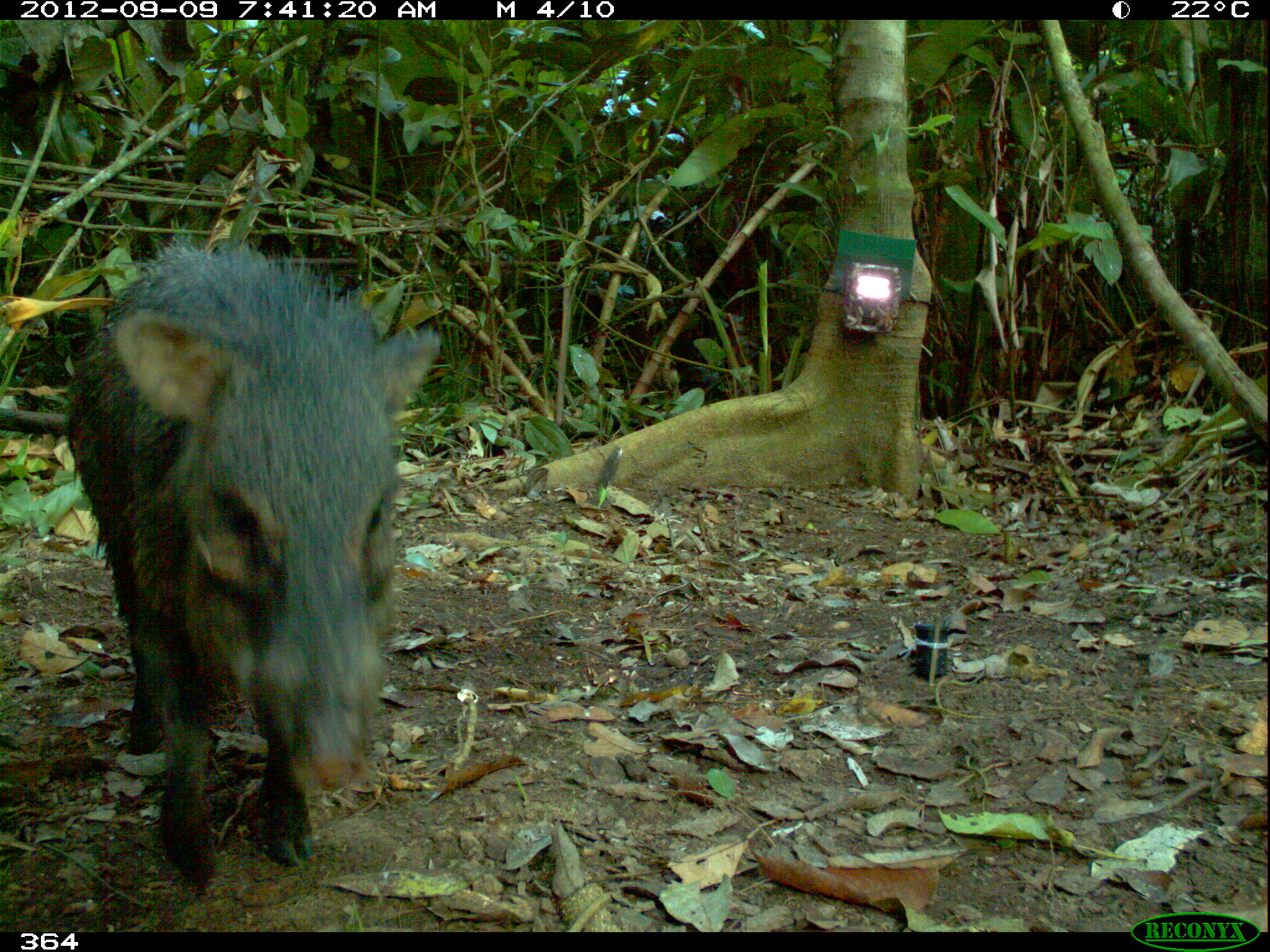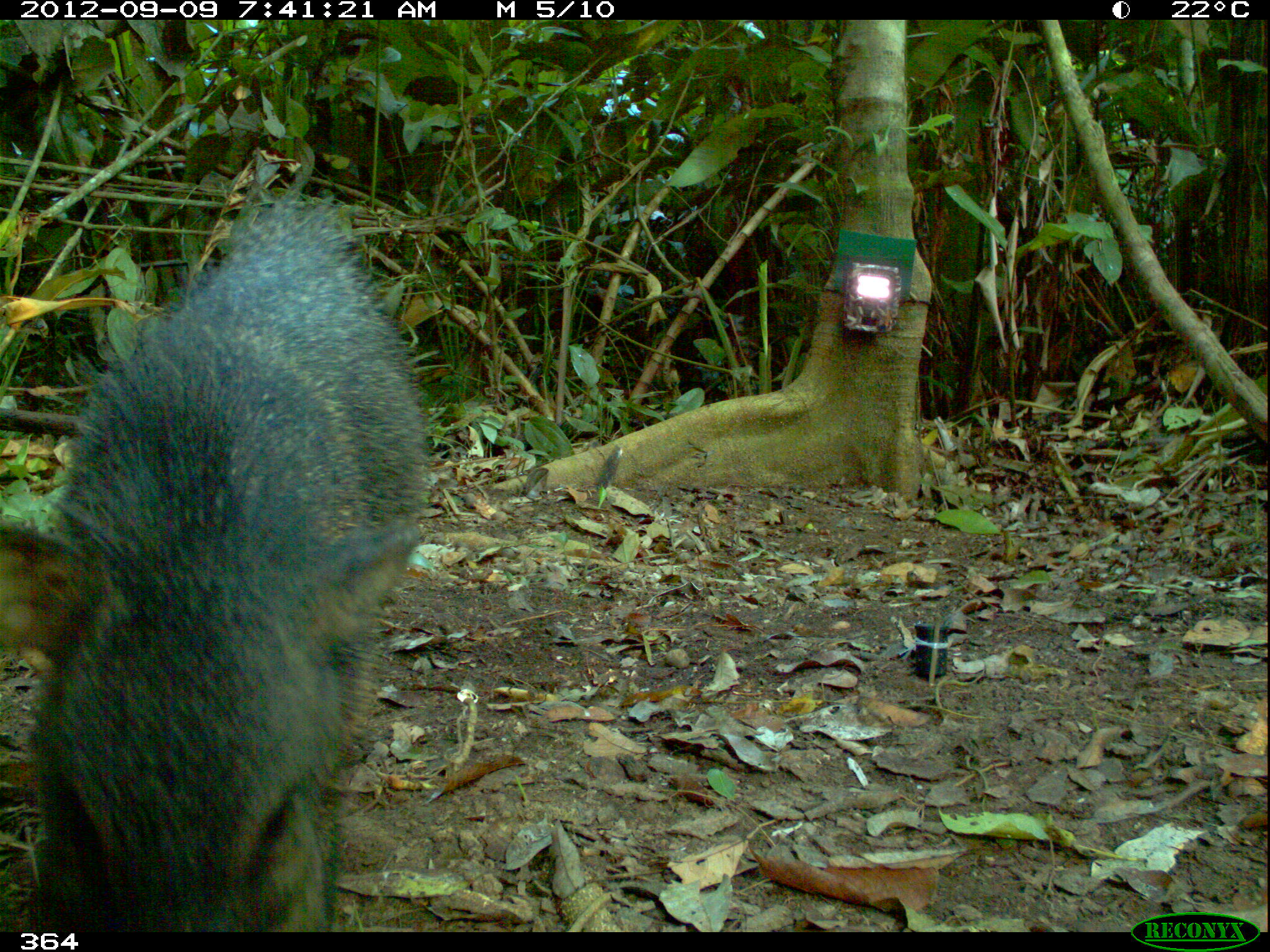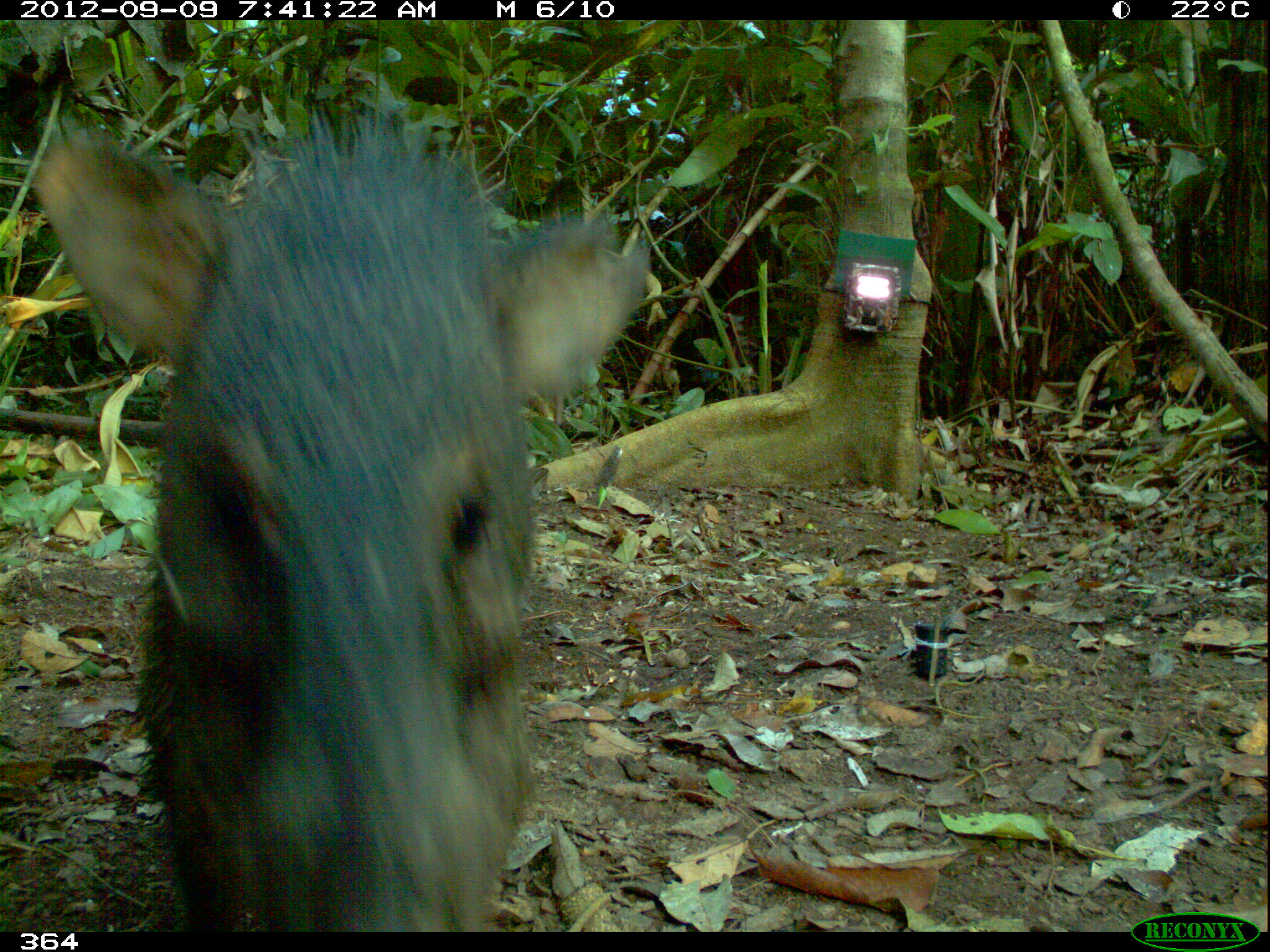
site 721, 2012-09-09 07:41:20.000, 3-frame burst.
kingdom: Animalia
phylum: Chordata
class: Mammalia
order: Artiodactyla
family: Tayassuidae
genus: Pecari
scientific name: Pecari tajacu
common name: collared peccary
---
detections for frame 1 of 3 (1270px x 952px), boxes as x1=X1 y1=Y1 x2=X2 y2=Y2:
pecari tajacu: x1=63 y1=243 x2=440 y2=889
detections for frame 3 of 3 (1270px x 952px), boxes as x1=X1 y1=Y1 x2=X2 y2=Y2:
pecari tajacu: x1=31 y1=111 x2=646 y2=930